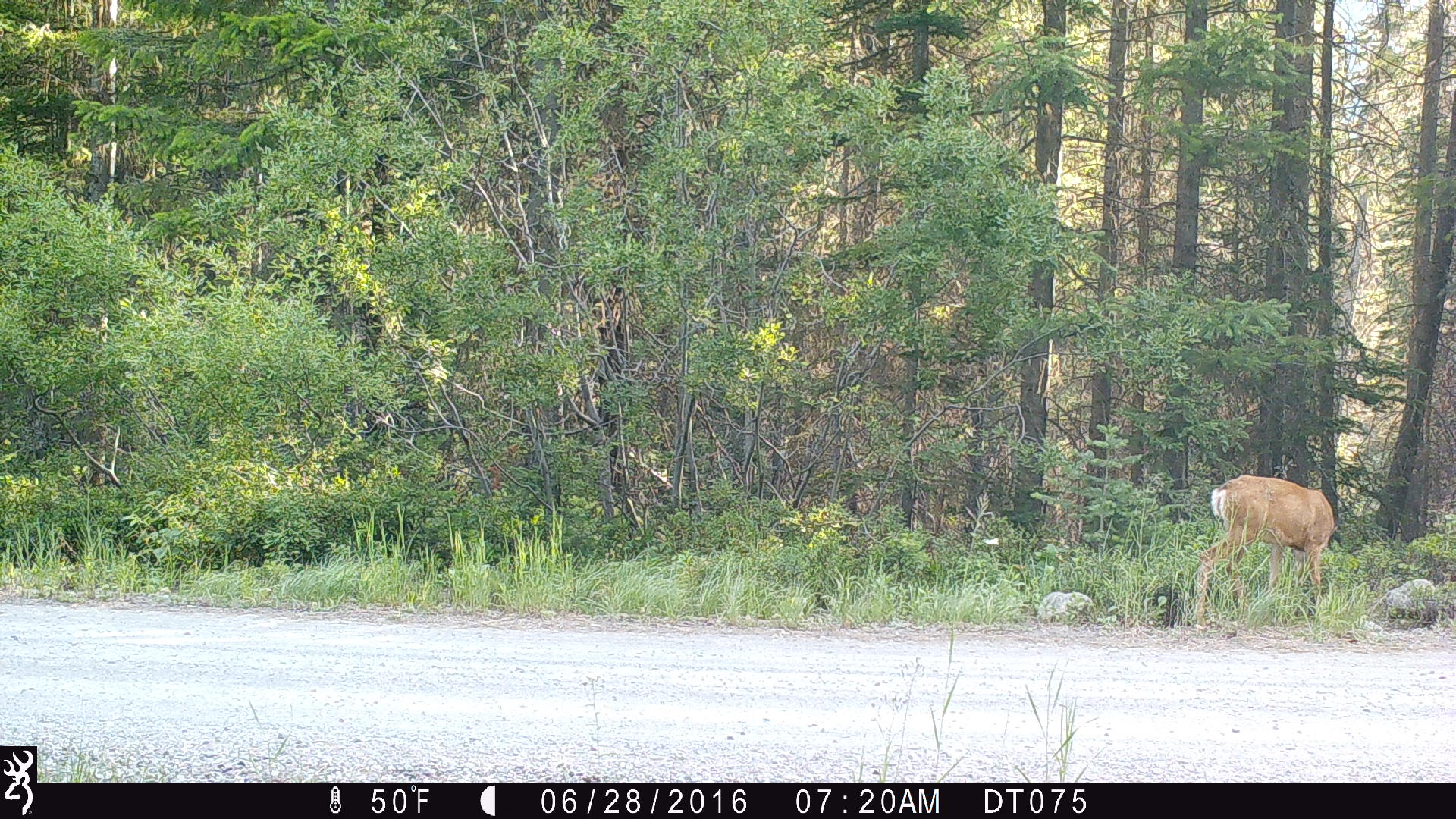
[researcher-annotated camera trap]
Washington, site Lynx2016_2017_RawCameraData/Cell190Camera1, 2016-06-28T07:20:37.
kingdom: Animalia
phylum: Chordata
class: Mammalia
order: Artiodactyla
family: Cervidae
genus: Odocoileus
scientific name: Odocoileus hemionus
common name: mule deer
Odocoileus hemionus (mule deer). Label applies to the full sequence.